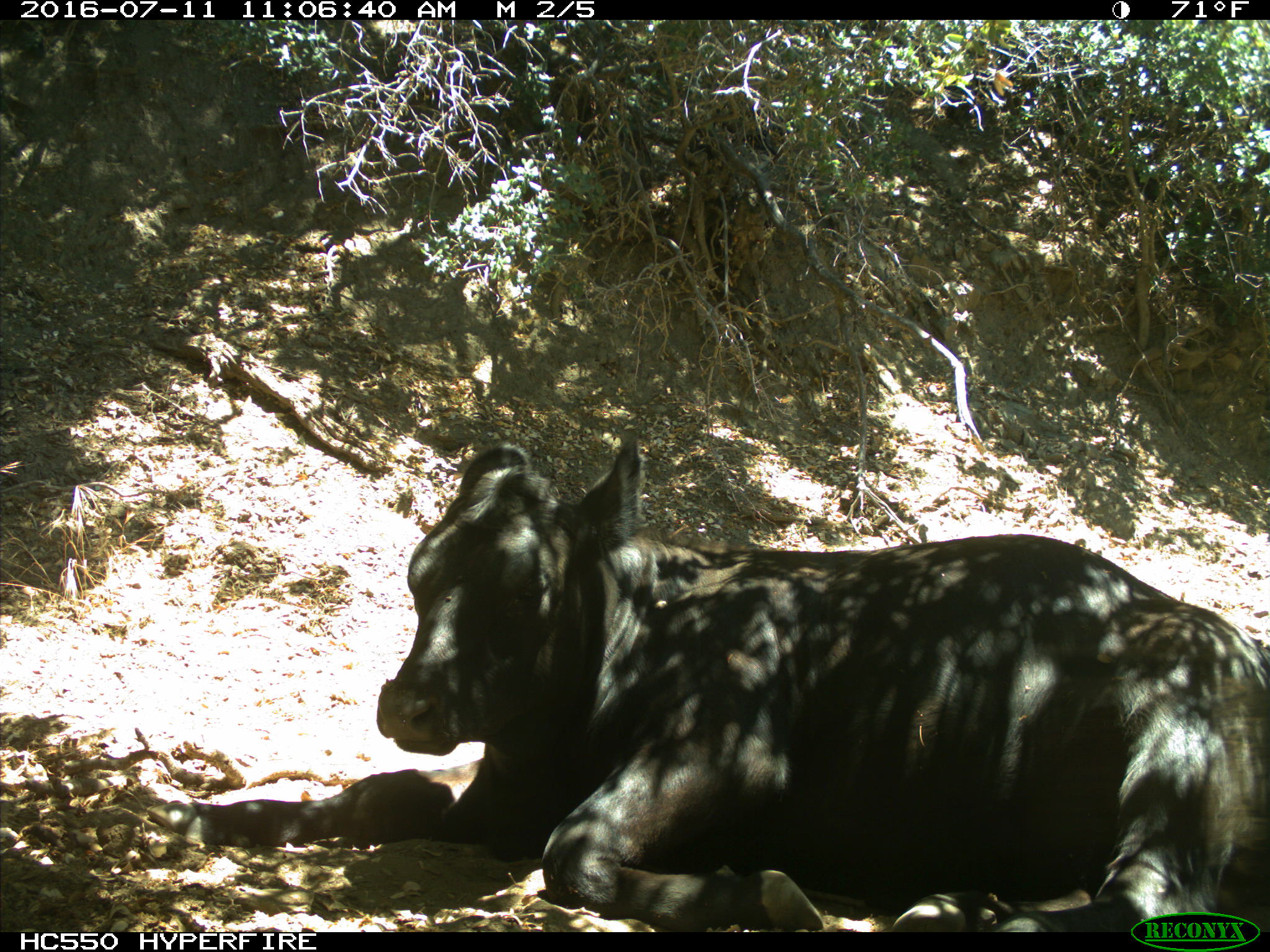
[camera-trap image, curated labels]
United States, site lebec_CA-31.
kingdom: Animalia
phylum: Chordata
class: Mammalia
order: Artiodactyla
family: Bovidae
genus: Bos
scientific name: Bos taurus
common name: domestic cow